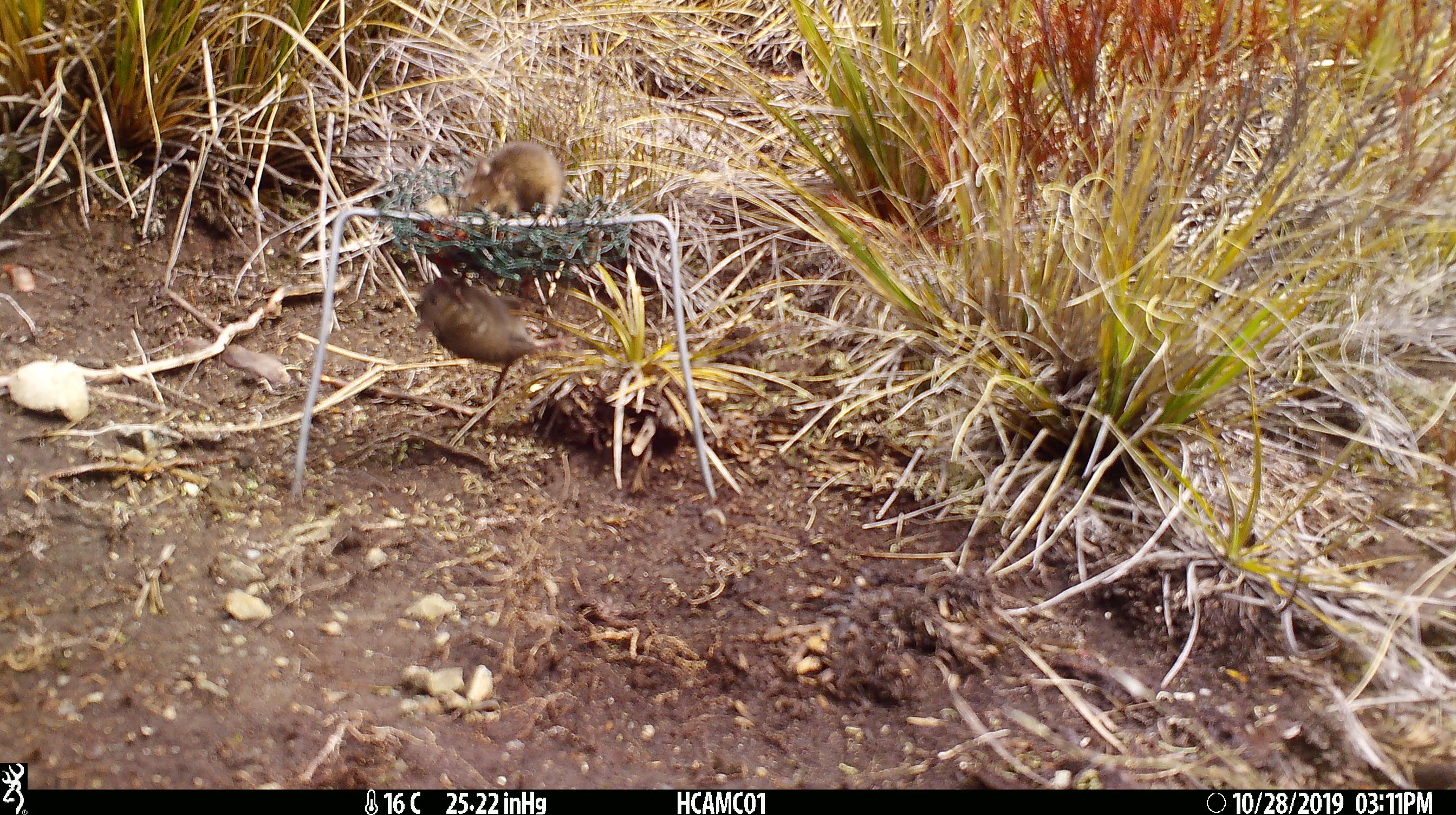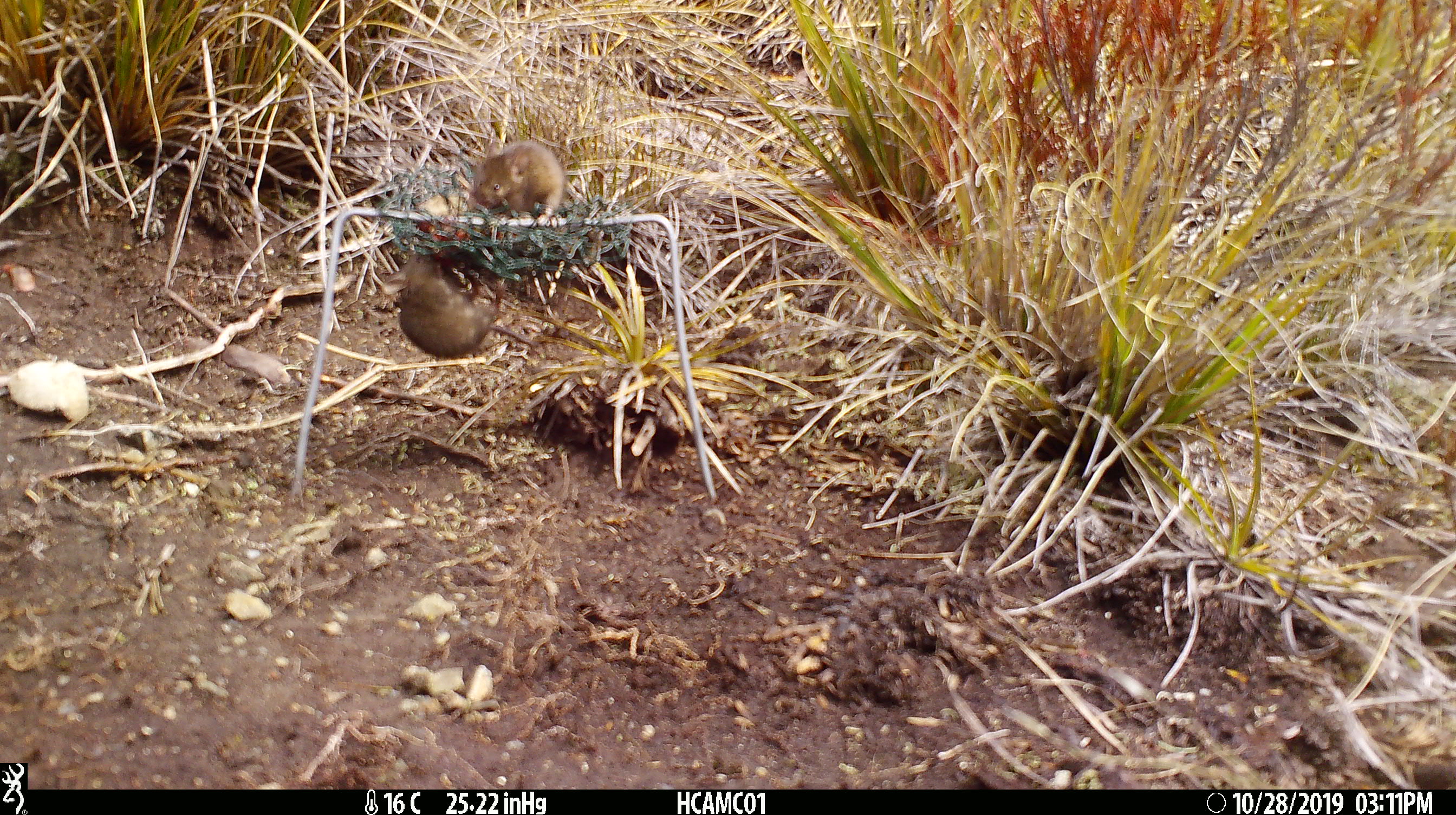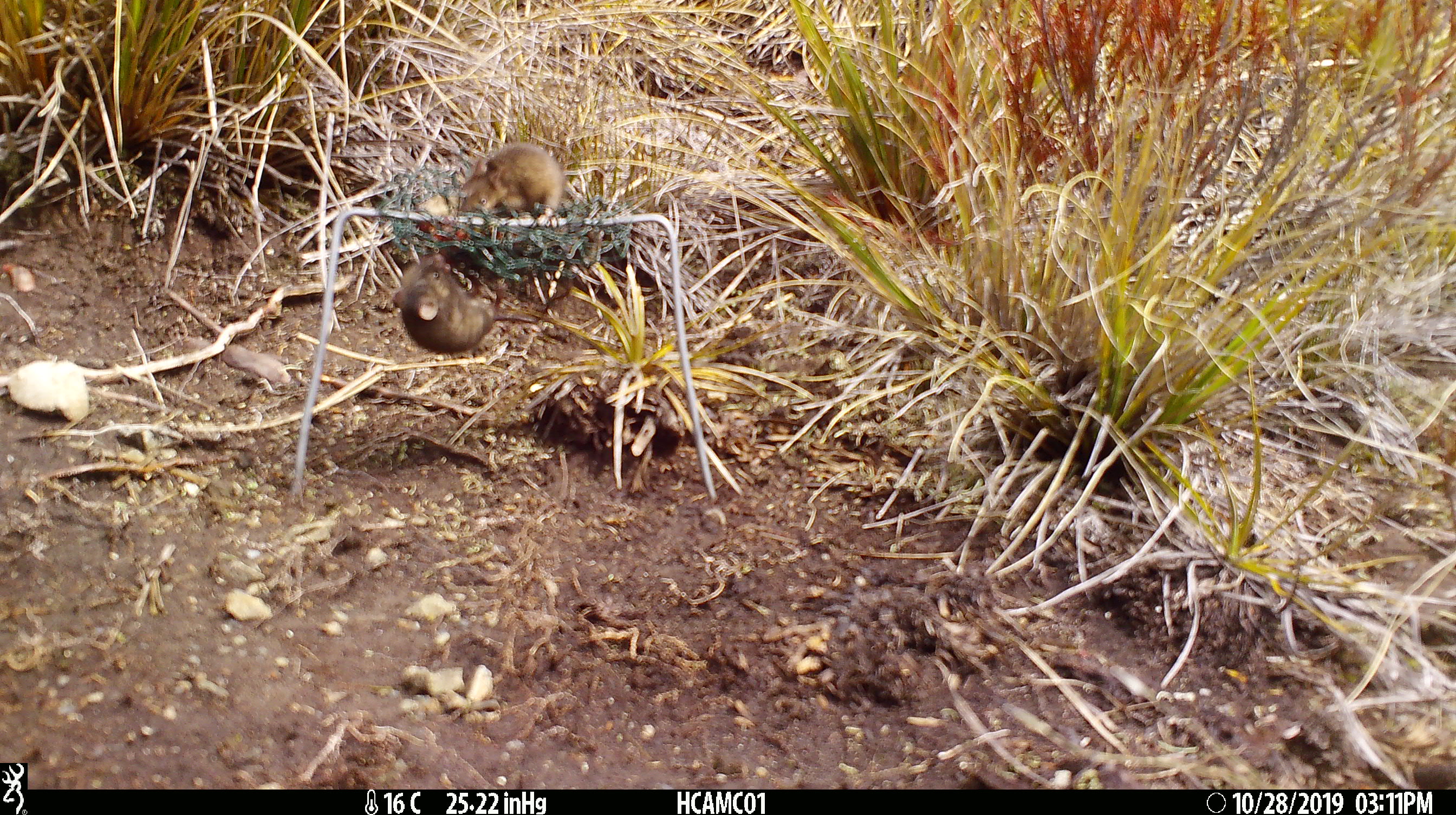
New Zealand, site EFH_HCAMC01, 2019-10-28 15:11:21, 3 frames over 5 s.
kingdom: Animalia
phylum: Chordata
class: Mammalia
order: Rodentia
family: Muridae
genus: Mus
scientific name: Mus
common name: mouse